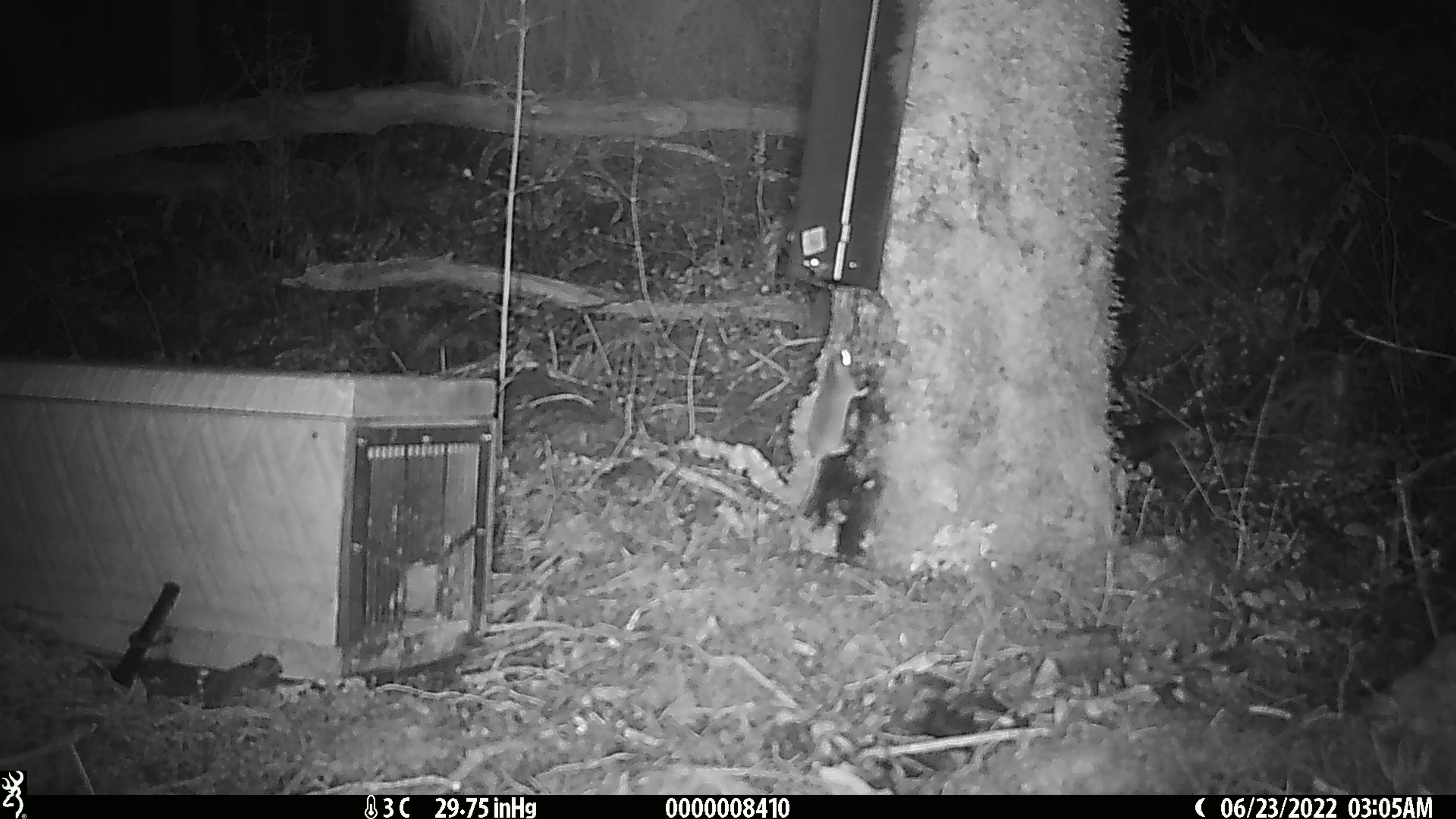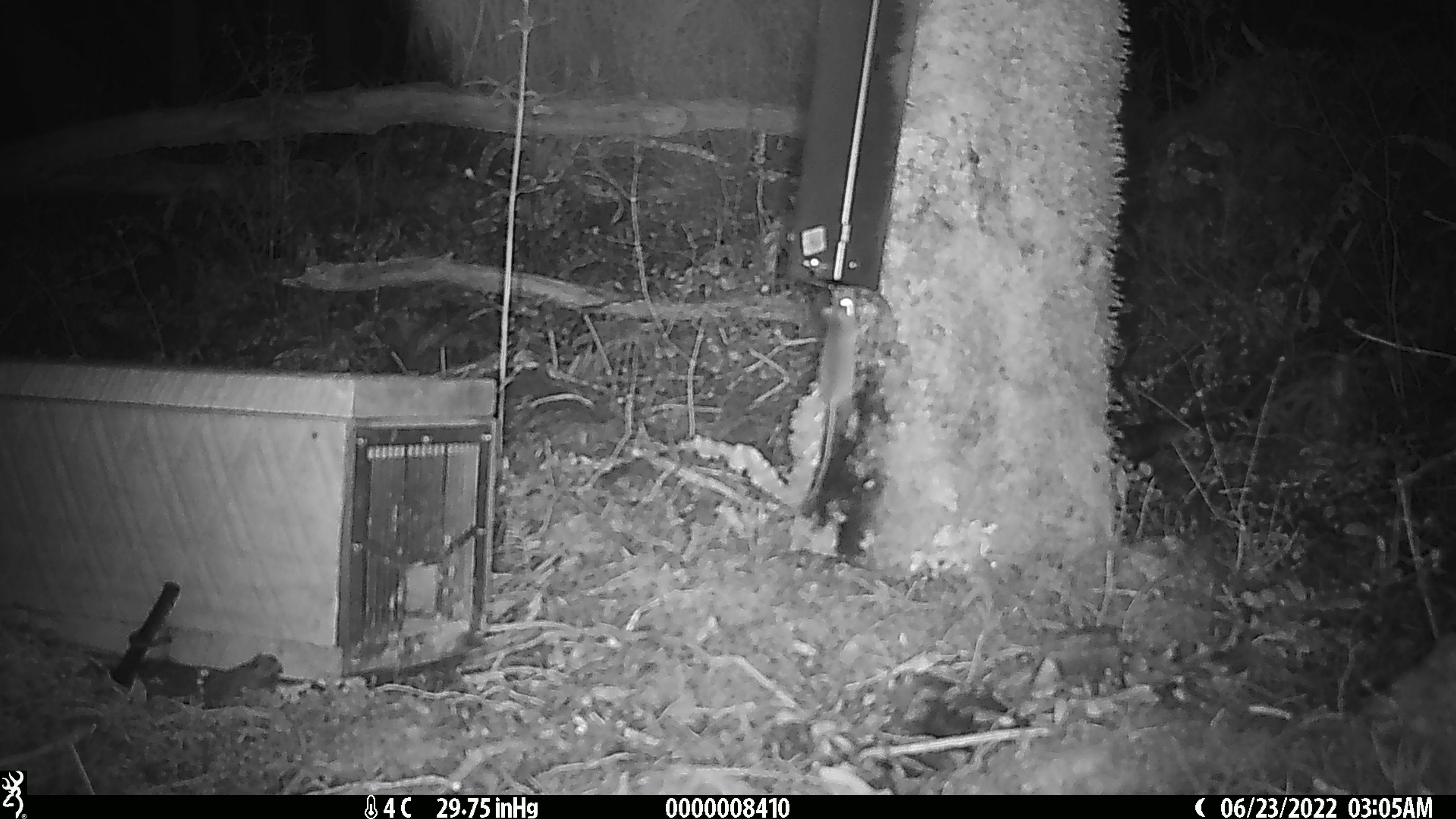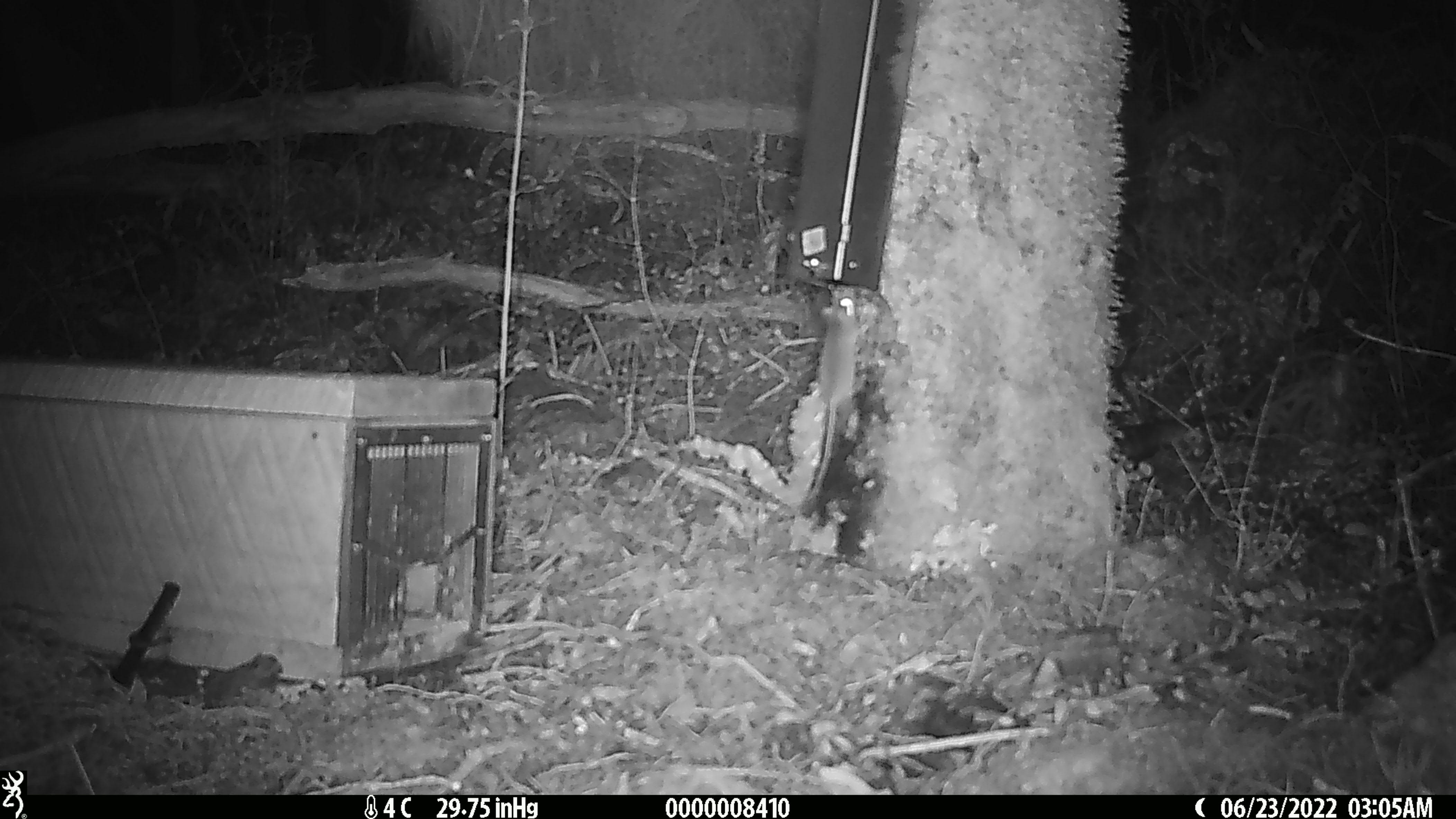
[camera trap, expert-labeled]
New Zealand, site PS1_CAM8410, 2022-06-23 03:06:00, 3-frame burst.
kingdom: Animalia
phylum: Chordata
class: Mammalia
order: Rodentia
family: Muridae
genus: Mus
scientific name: Mus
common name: mouse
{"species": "mouse (Mus)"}